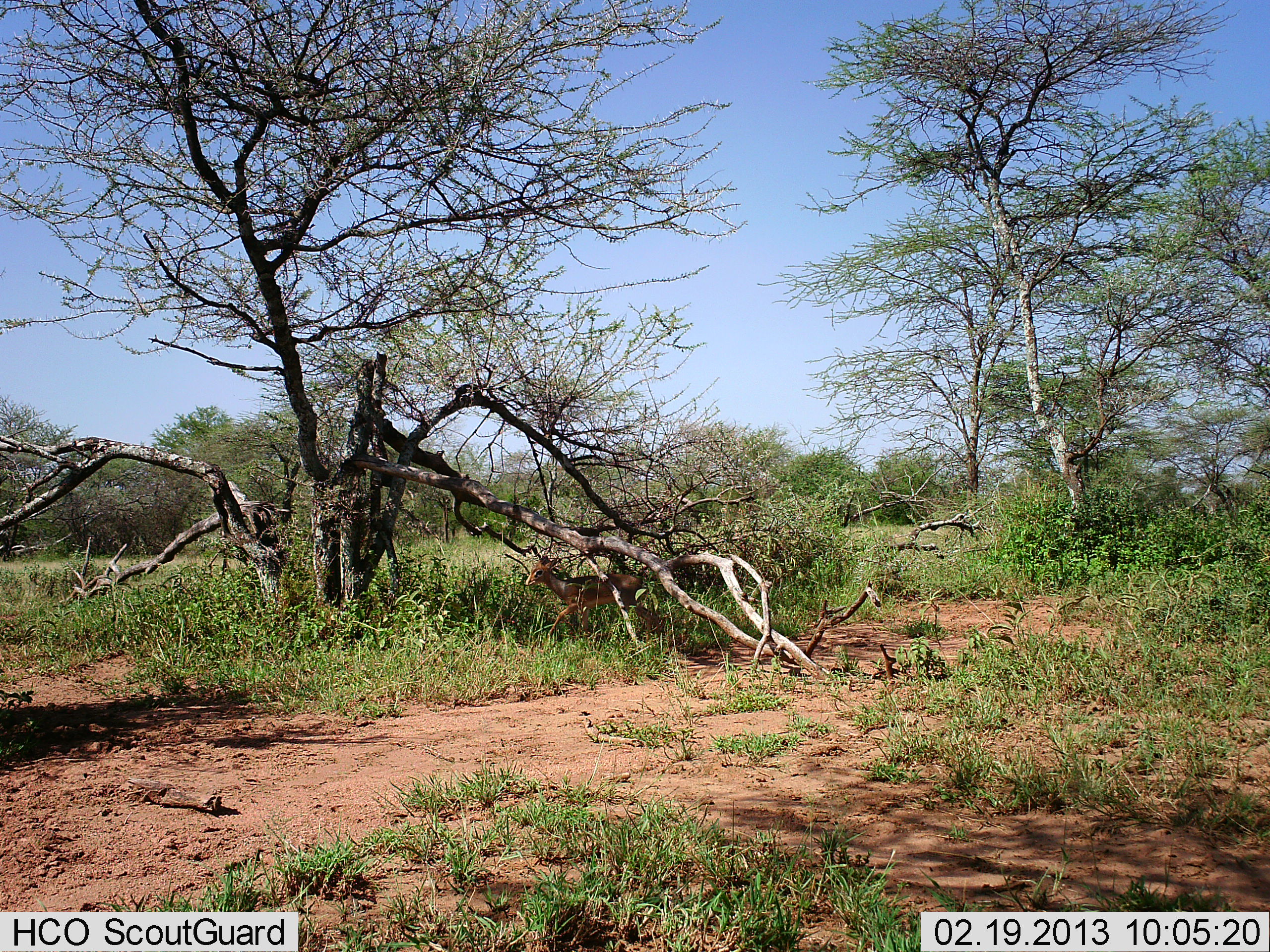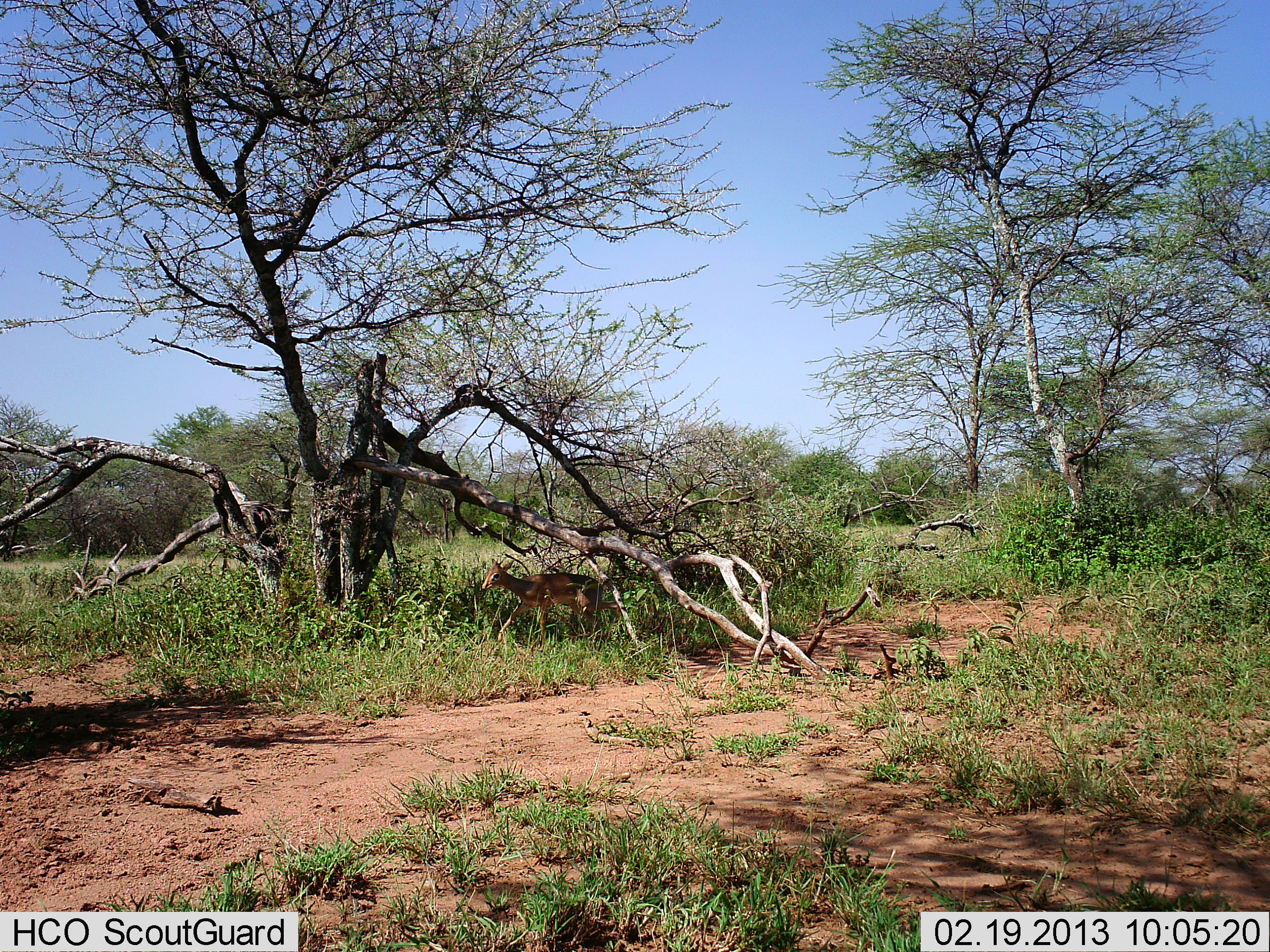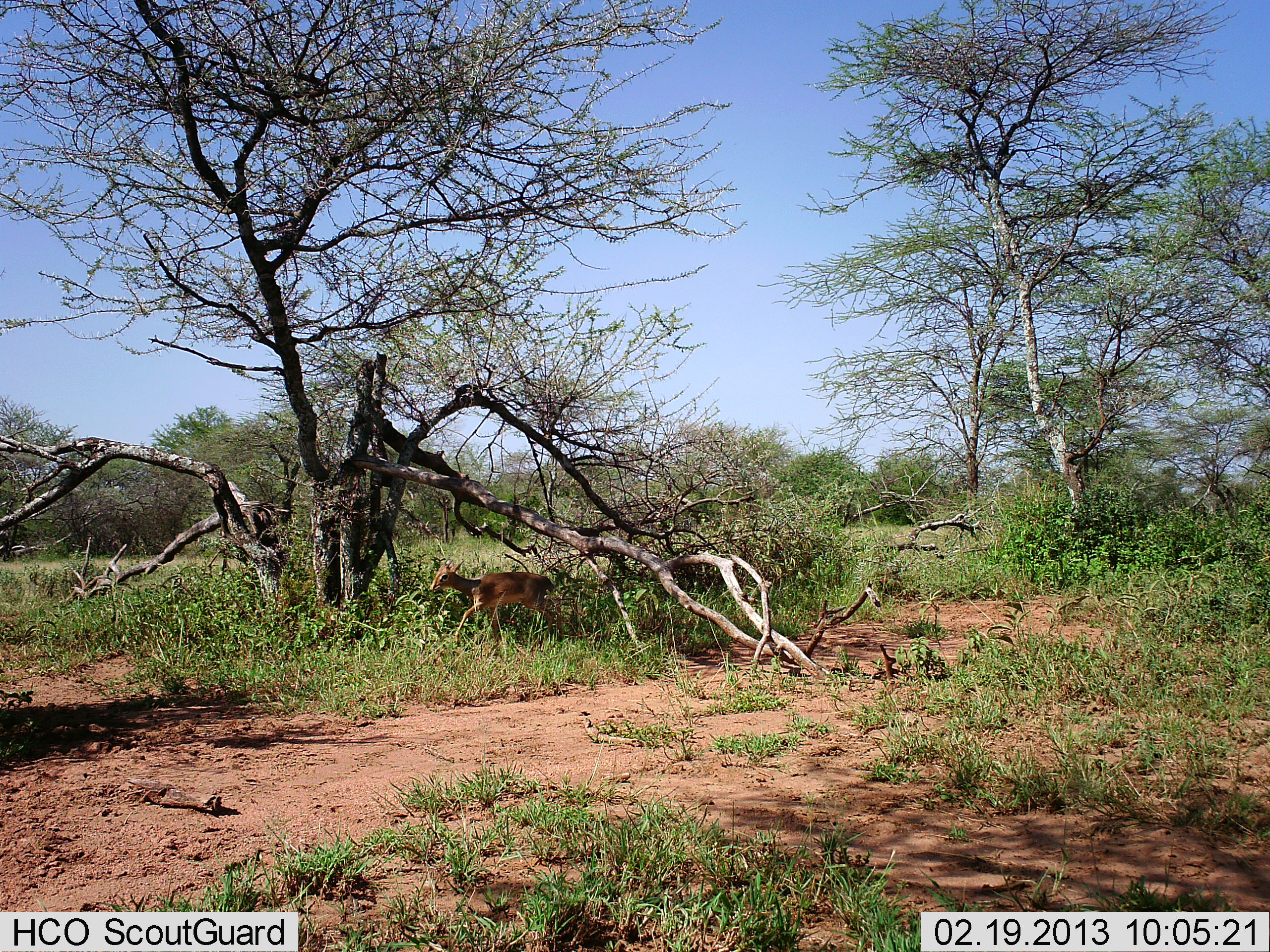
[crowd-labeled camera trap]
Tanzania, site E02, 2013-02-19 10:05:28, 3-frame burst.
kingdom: Animalia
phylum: Chordata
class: Mammalia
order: Artiodactyla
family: Bovidae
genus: Madoqua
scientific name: Madoqua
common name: dikdik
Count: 1.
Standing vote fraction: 8%.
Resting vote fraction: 0%.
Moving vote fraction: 100%.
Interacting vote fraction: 0%.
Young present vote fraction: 0%.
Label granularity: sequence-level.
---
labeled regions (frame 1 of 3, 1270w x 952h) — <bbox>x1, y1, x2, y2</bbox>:
animal: <bbox>527, 556, 661, 651</bbox>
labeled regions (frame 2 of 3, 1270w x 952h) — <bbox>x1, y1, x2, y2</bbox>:
animal: <bbox>481, 558, 624, 653</bbox>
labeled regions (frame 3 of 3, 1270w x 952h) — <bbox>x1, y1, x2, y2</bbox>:
animal: <bbox>428, 560, 565, 649</bbox>